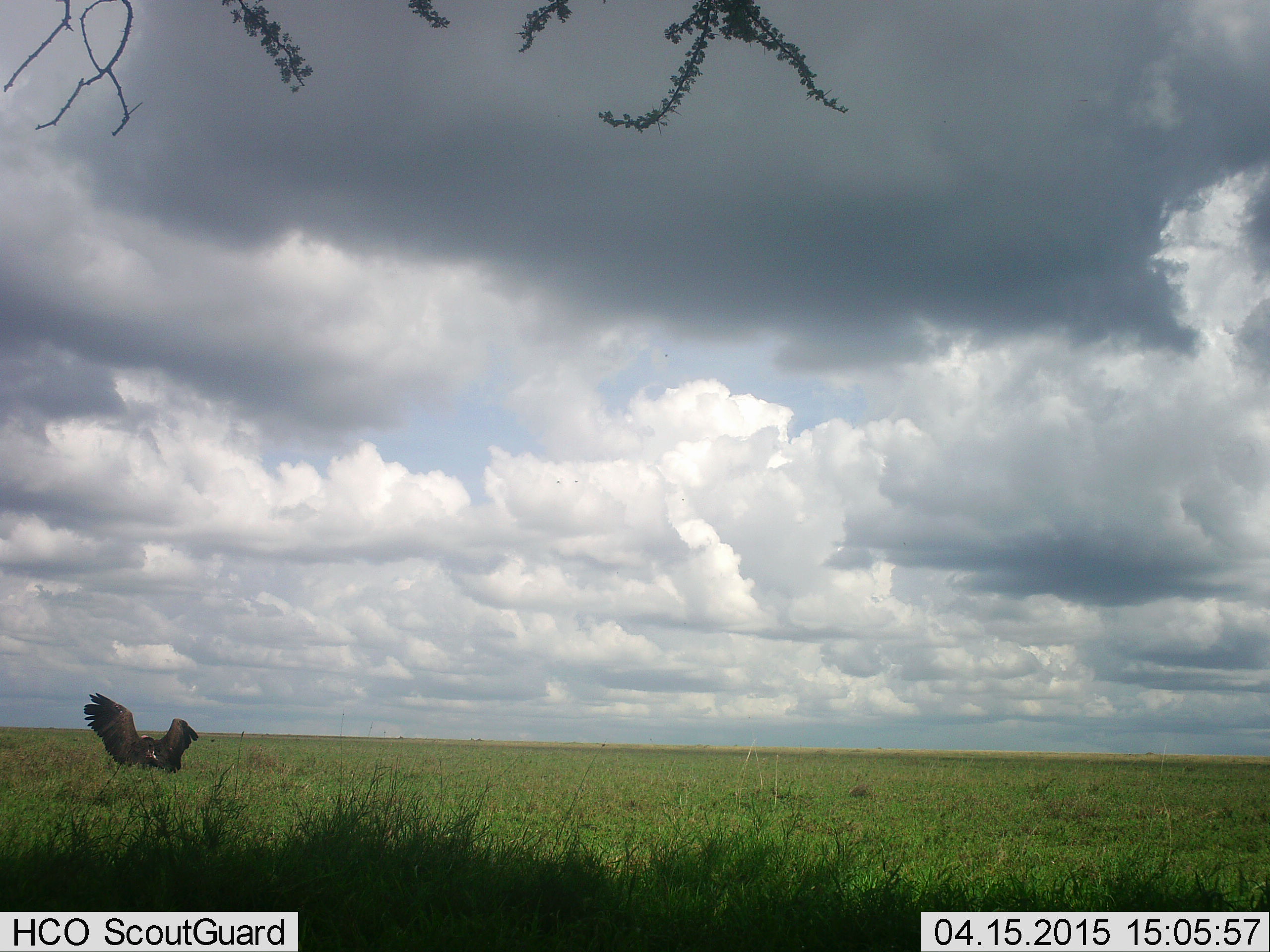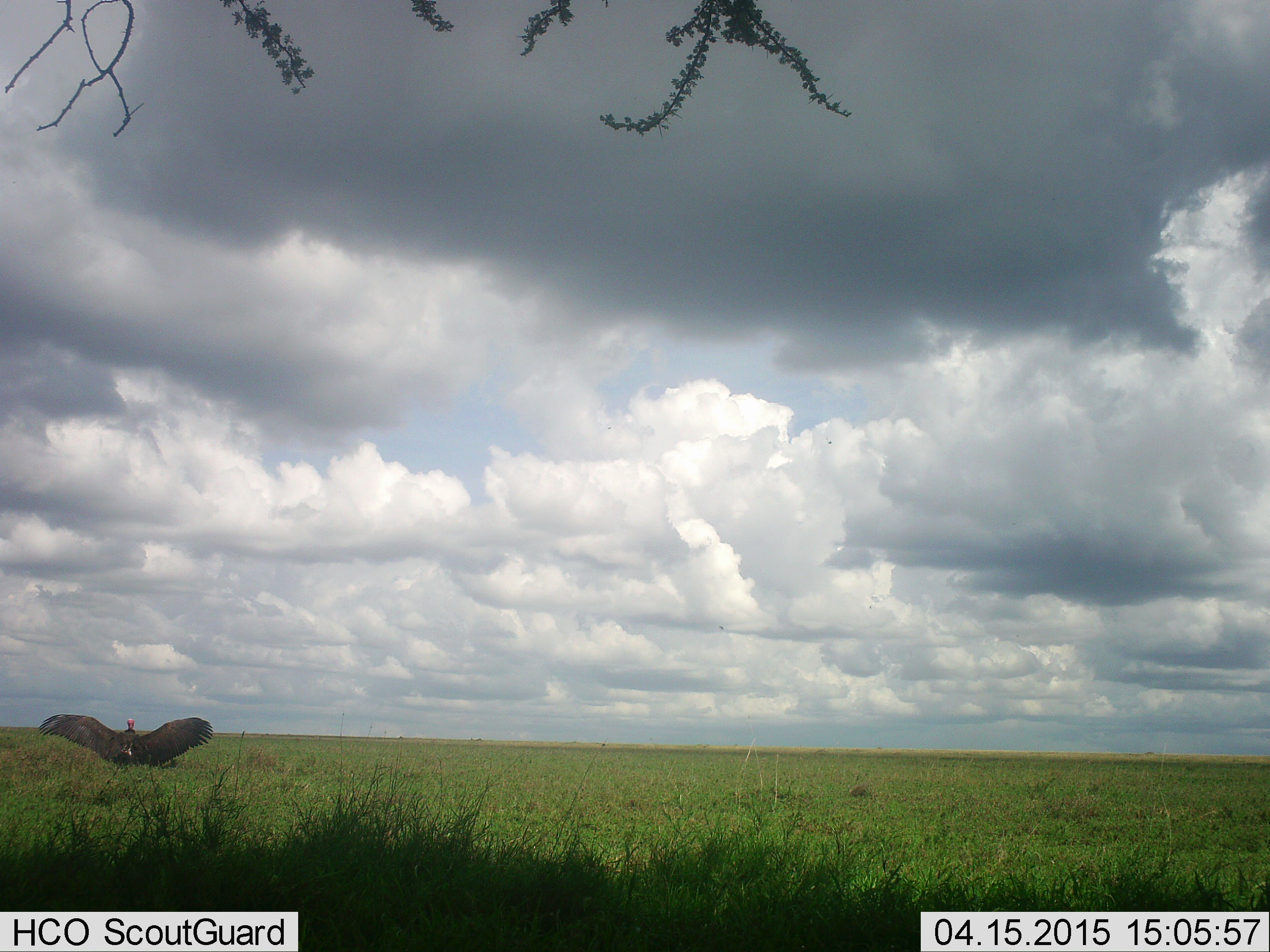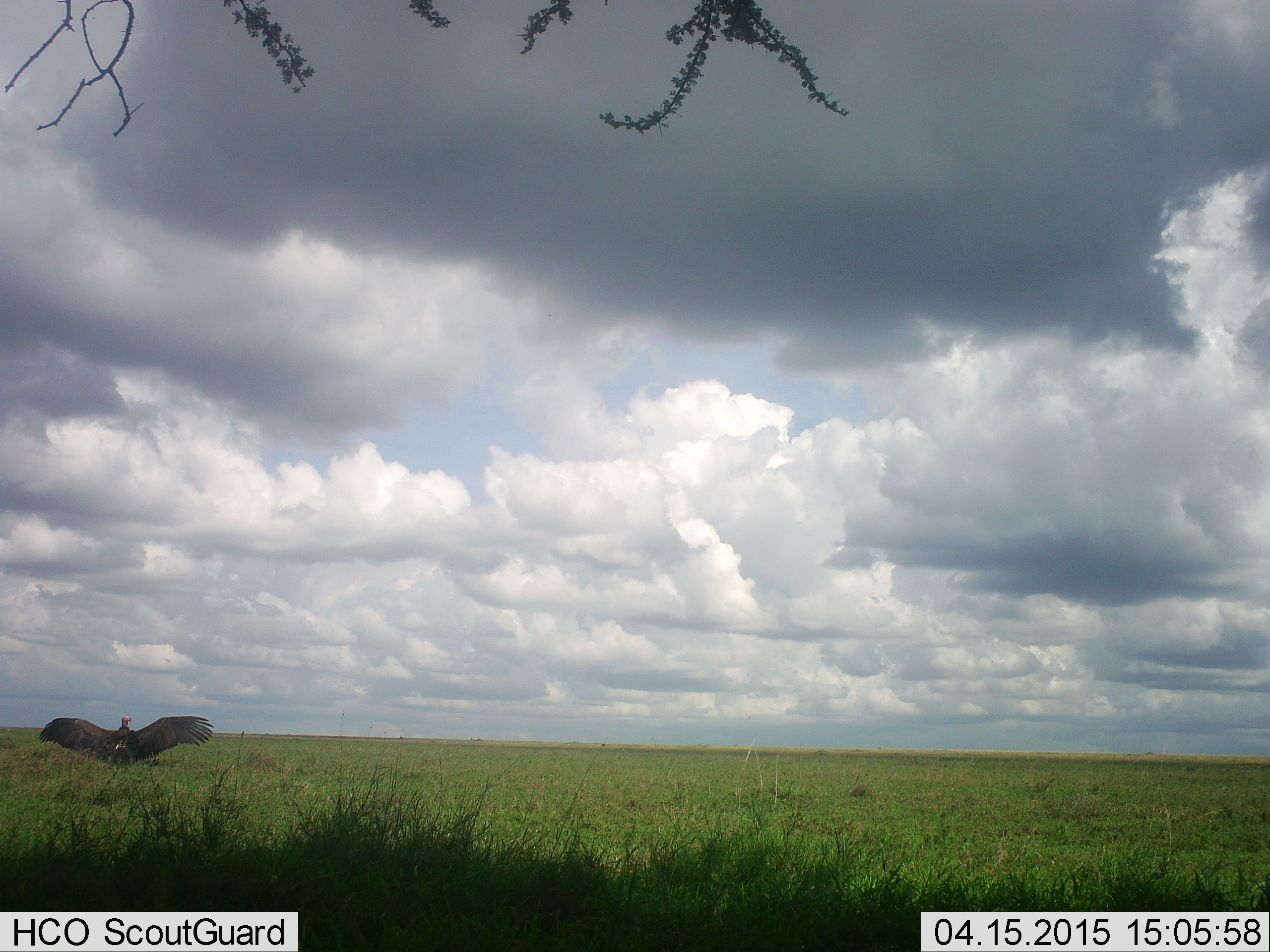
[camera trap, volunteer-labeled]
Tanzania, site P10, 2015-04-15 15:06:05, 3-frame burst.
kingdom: Animalia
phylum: Chordata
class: Aves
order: Accipitriformes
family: Accipitridae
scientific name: Accipitridae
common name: vulture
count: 1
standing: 70%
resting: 10%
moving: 30%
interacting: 0%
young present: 0%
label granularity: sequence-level